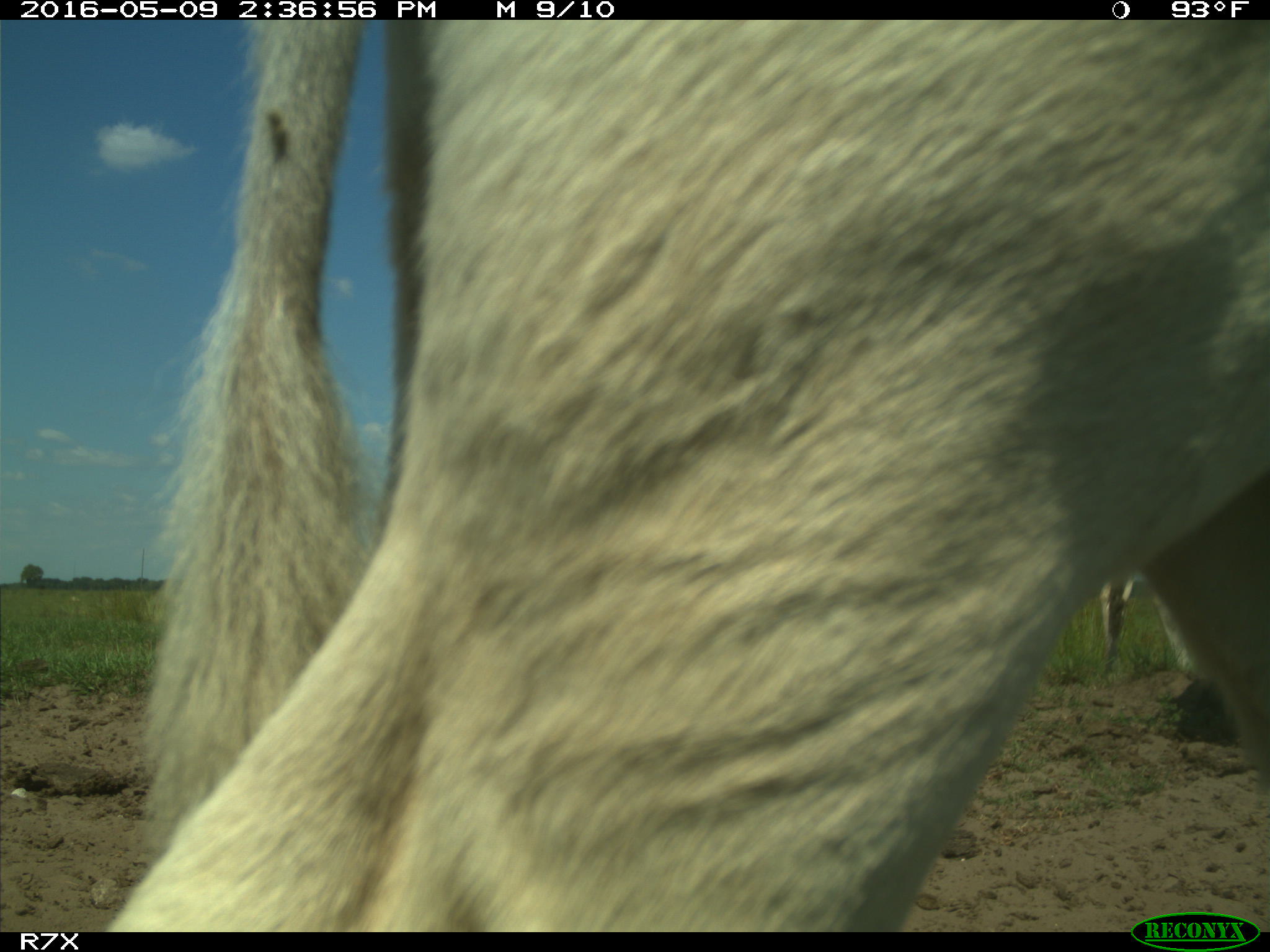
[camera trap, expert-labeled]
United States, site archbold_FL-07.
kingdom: Animalia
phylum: Chordata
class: Mammalia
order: Artiodactyla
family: Bovidae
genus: Bos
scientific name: Bos taurus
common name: domestic cow